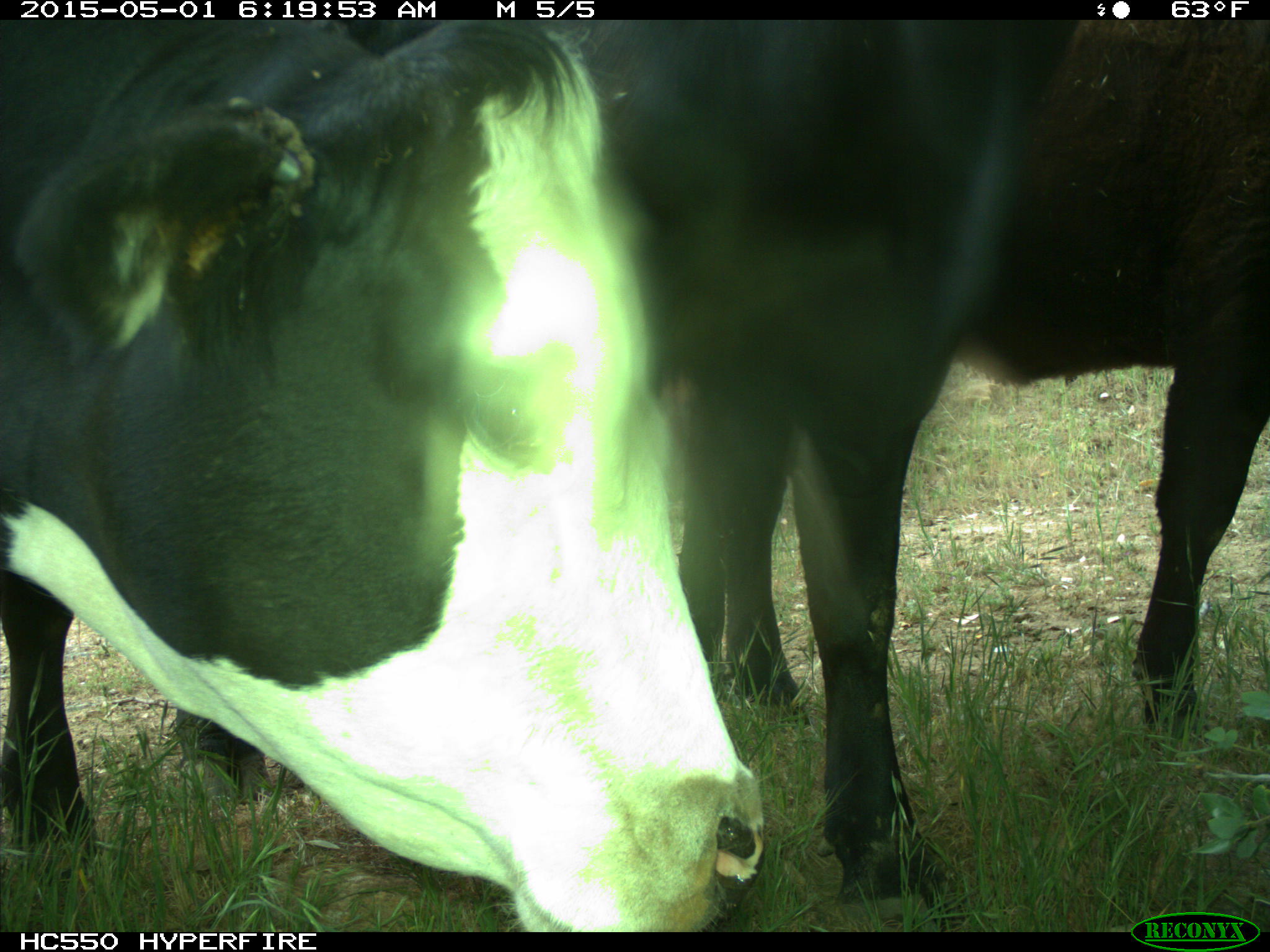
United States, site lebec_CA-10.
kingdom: Animalia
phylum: Chordata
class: Mammalia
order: Artiodactyla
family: Bovidae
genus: Bos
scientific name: Bos taurus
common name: domestic cow